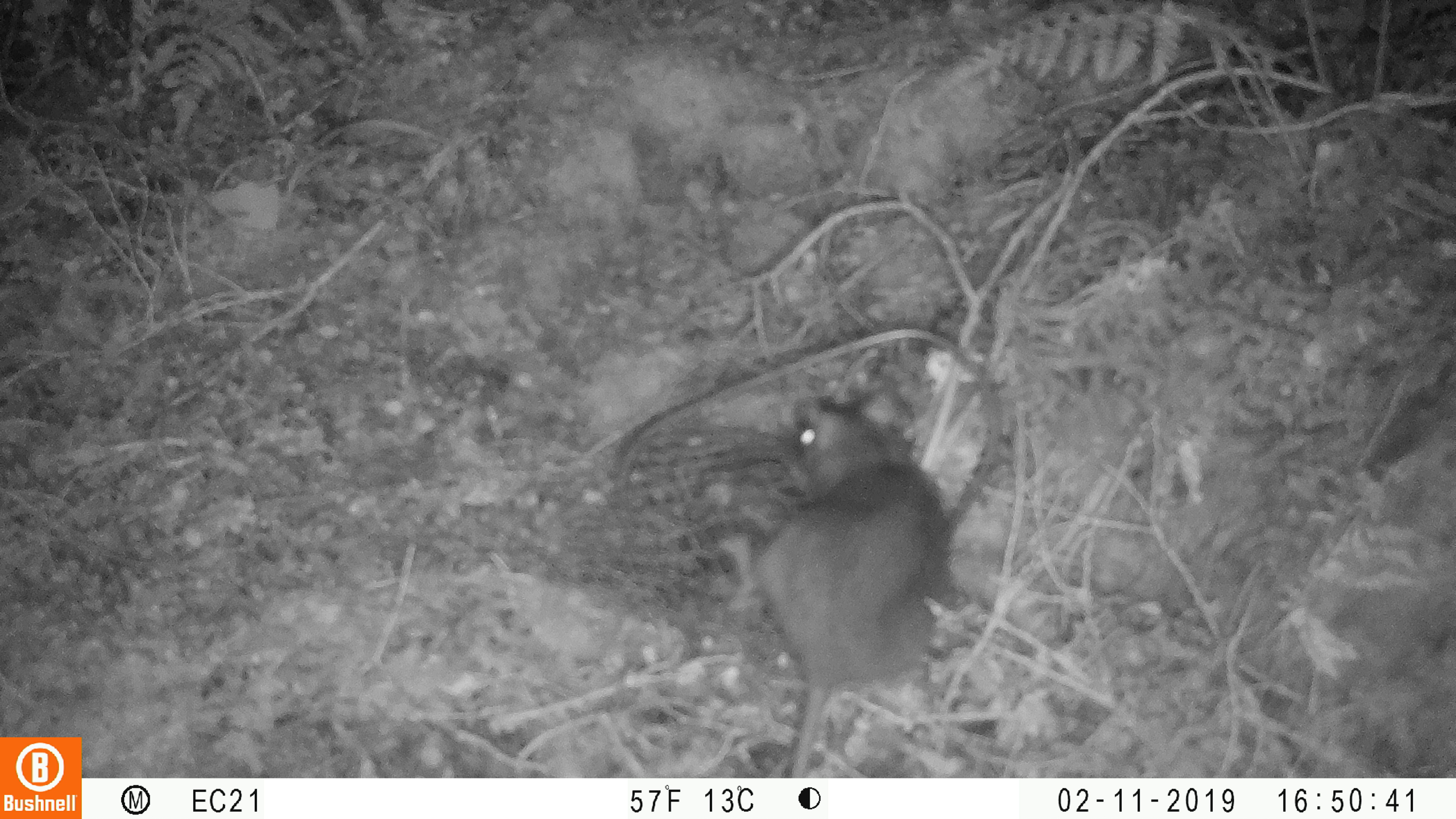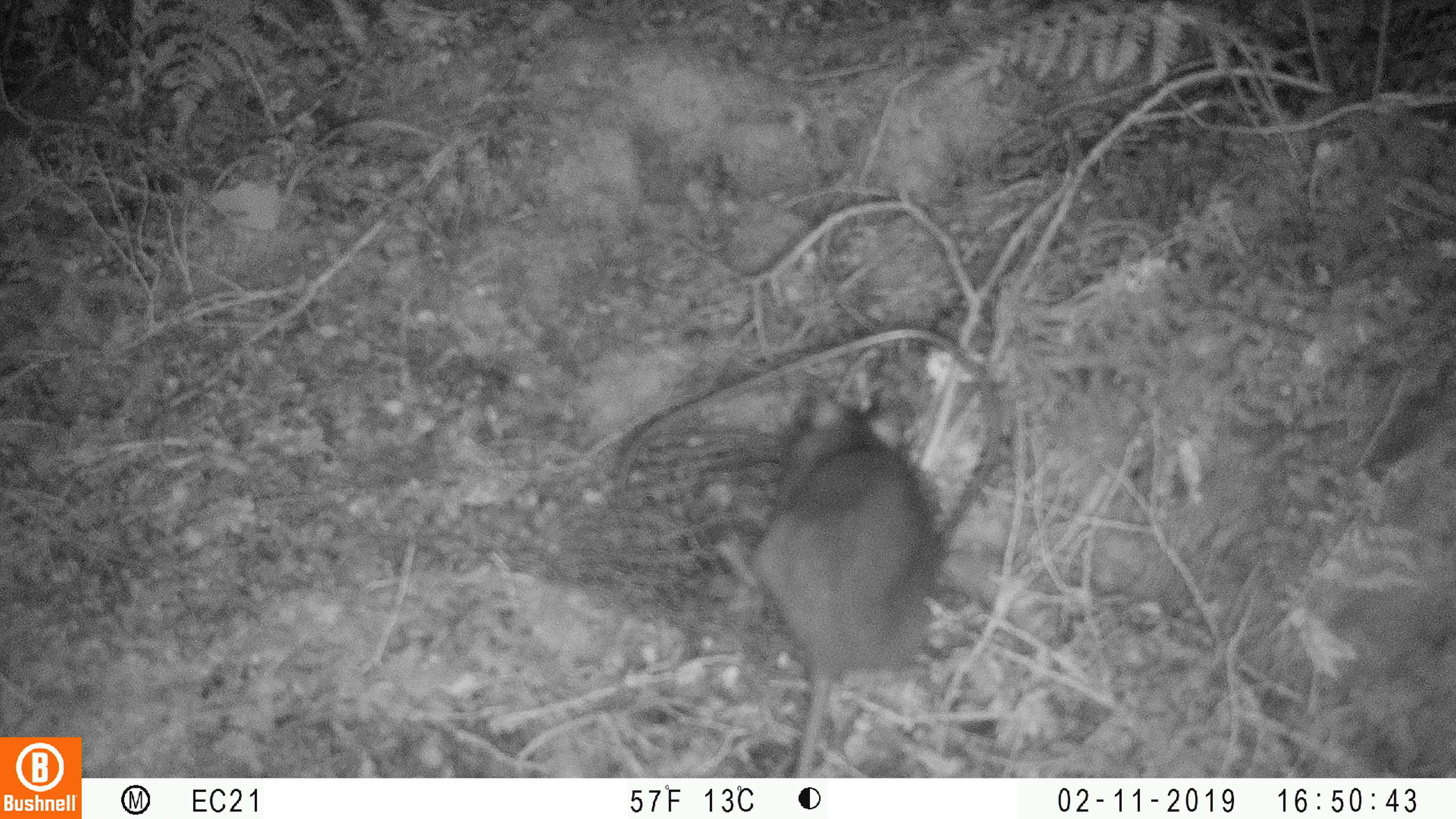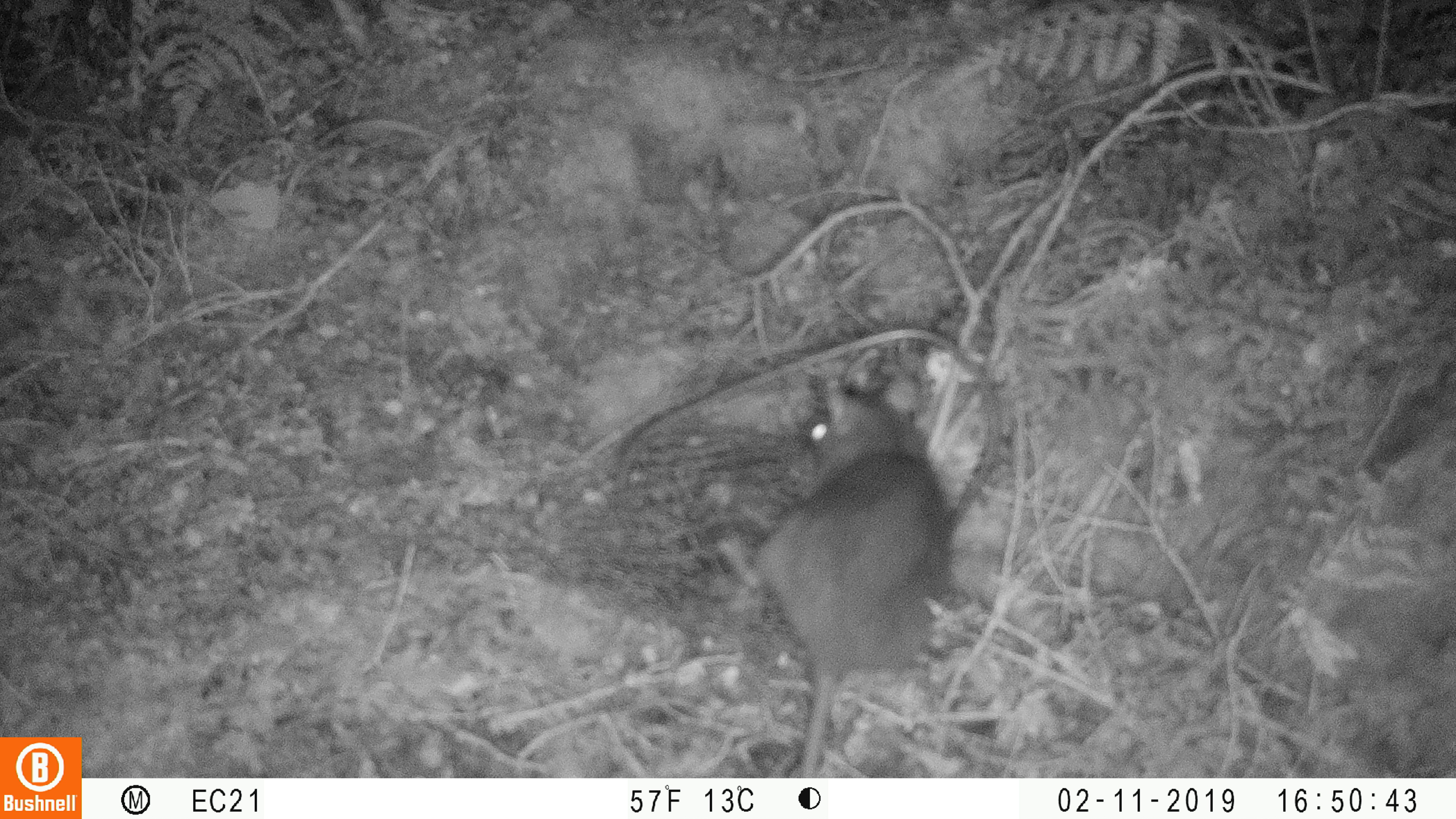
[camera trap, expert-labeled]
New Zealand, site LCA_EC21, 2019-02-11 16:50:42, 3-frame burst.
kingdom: Animalia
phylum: Chordata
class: Mammalia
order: Rodentia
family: Muridae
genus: Rattus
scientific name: Rattus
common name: rat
Rat (Rattus).